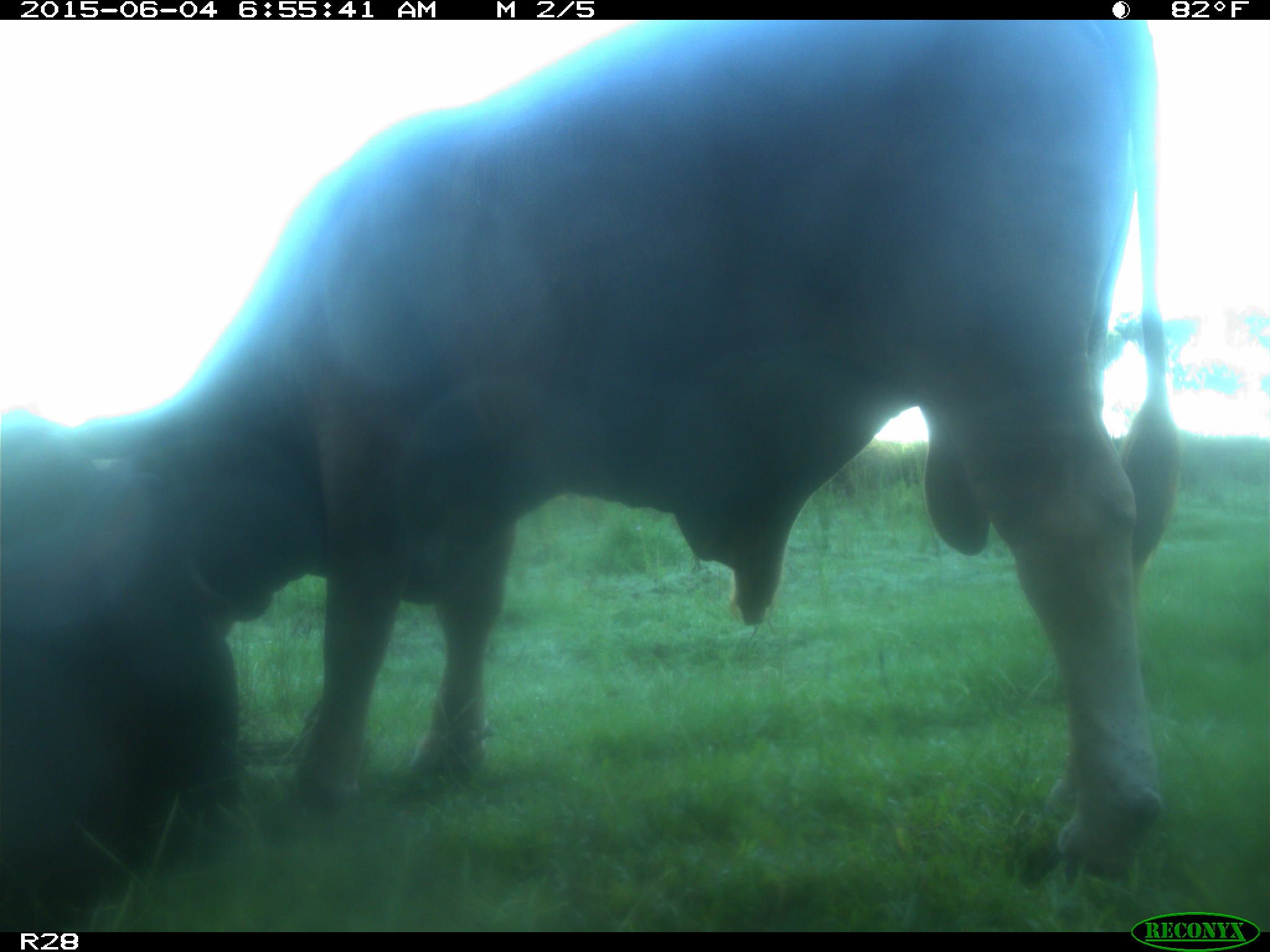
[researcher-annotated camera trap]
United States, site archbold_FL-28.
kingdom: Animalia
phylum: Chordata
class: Mammalia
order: Artiodactyla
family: Bovidae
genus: Bos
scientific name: Bos taurus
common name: domestic cow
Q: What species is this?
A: Bos taurus (domestic cow).